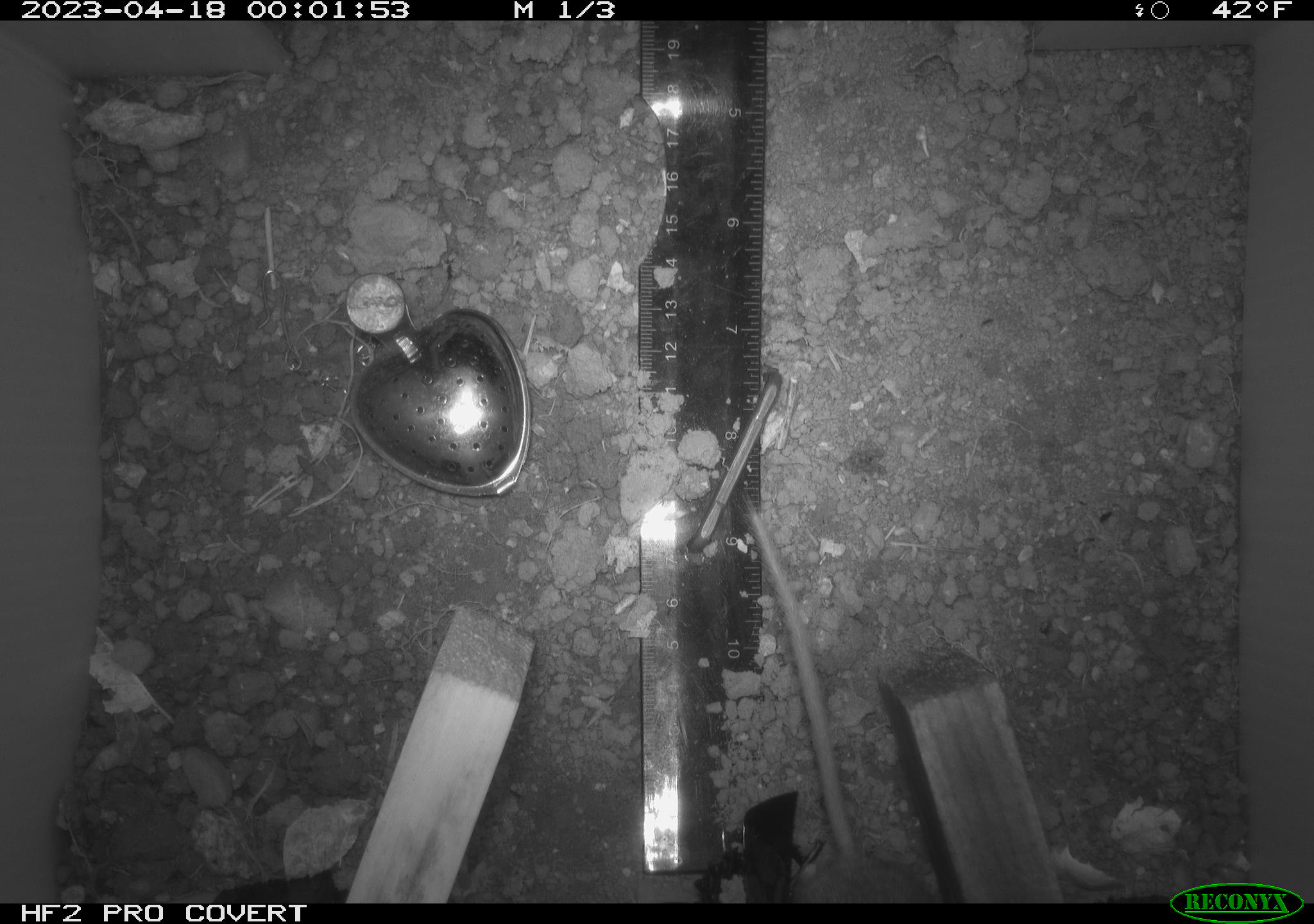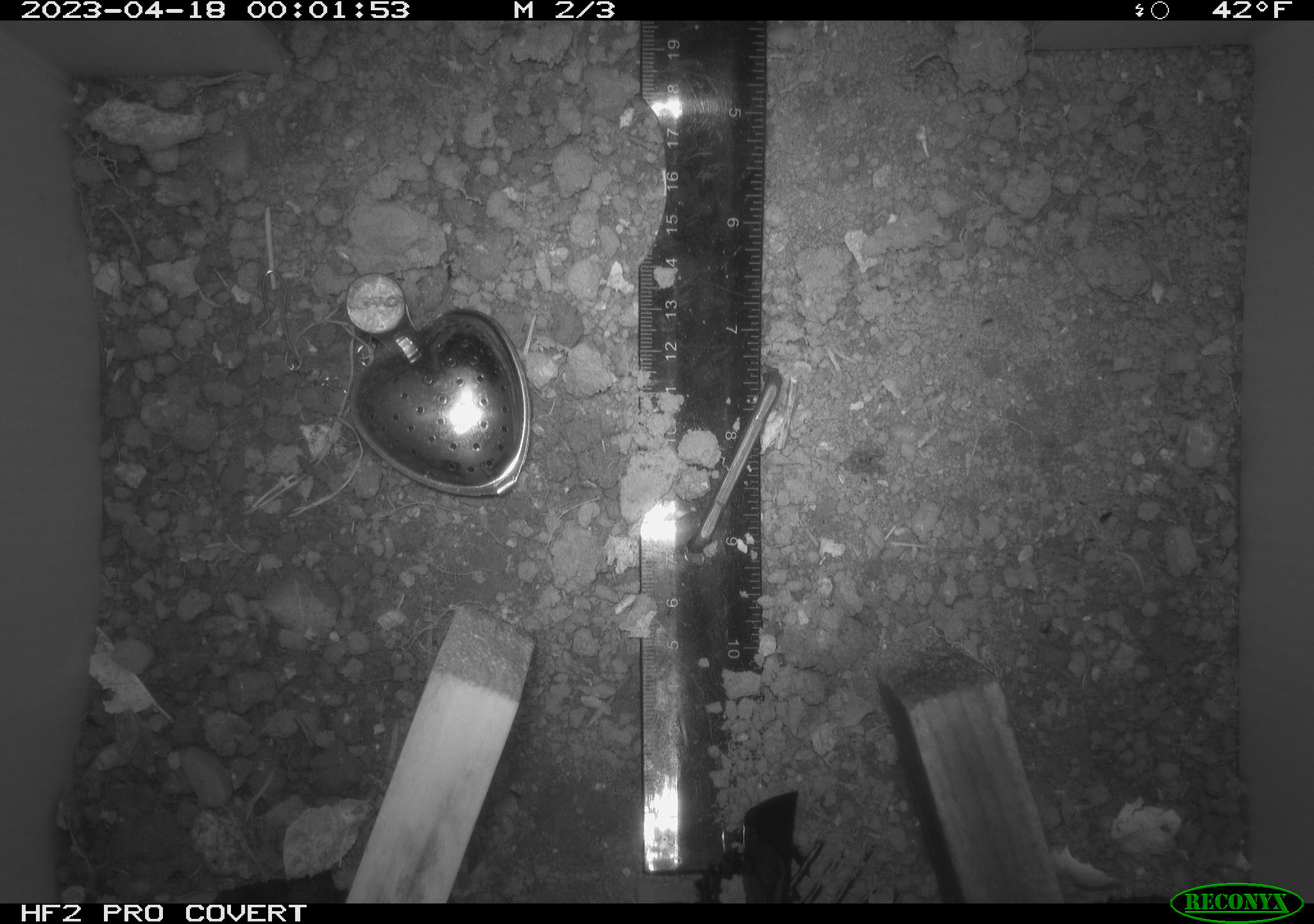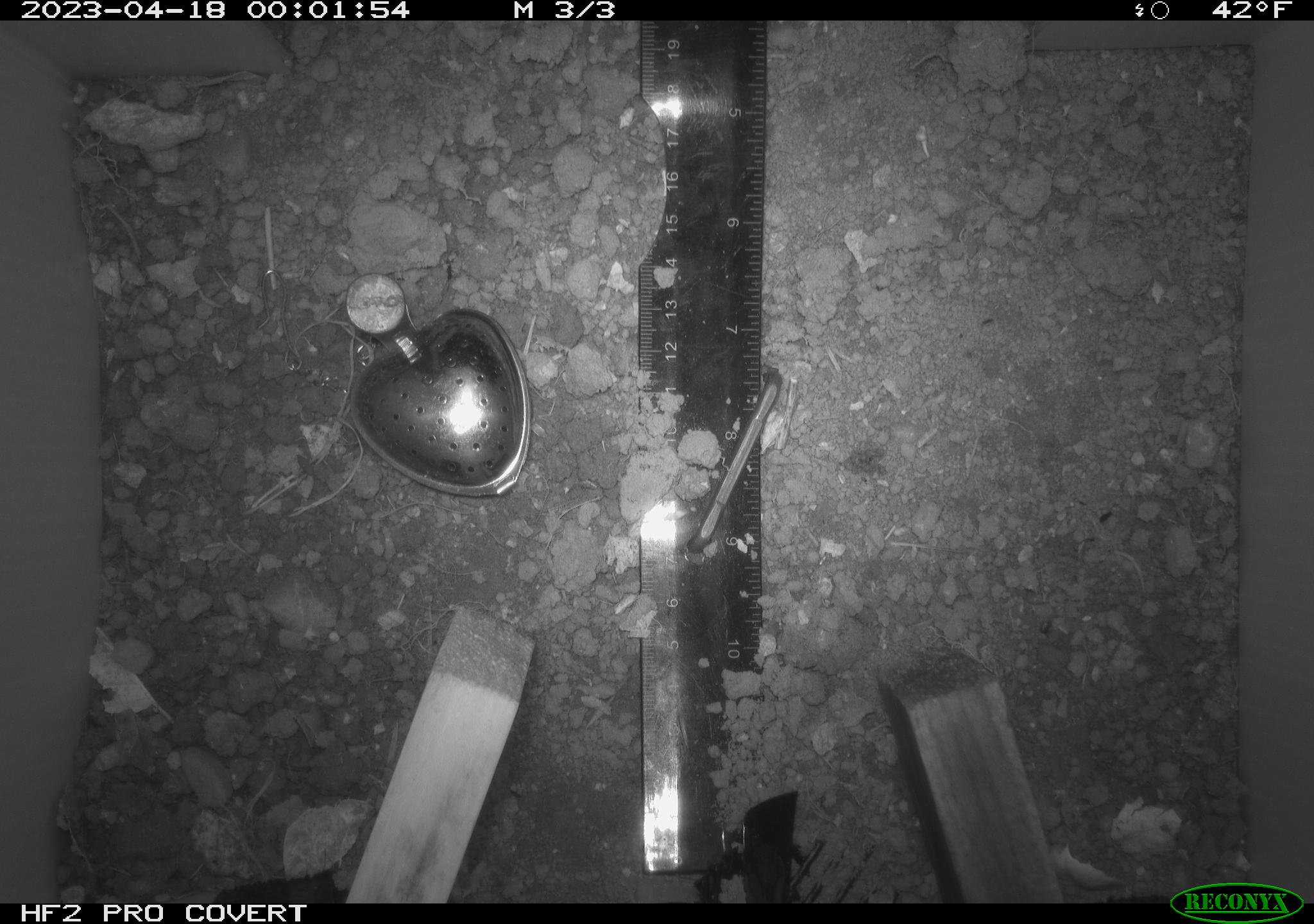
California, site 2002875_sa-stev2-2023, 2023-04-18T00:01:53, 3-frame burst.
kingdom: Animalia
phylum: Chordata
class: Mammalia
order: Rodentia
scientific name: Rodentia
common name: mouse species